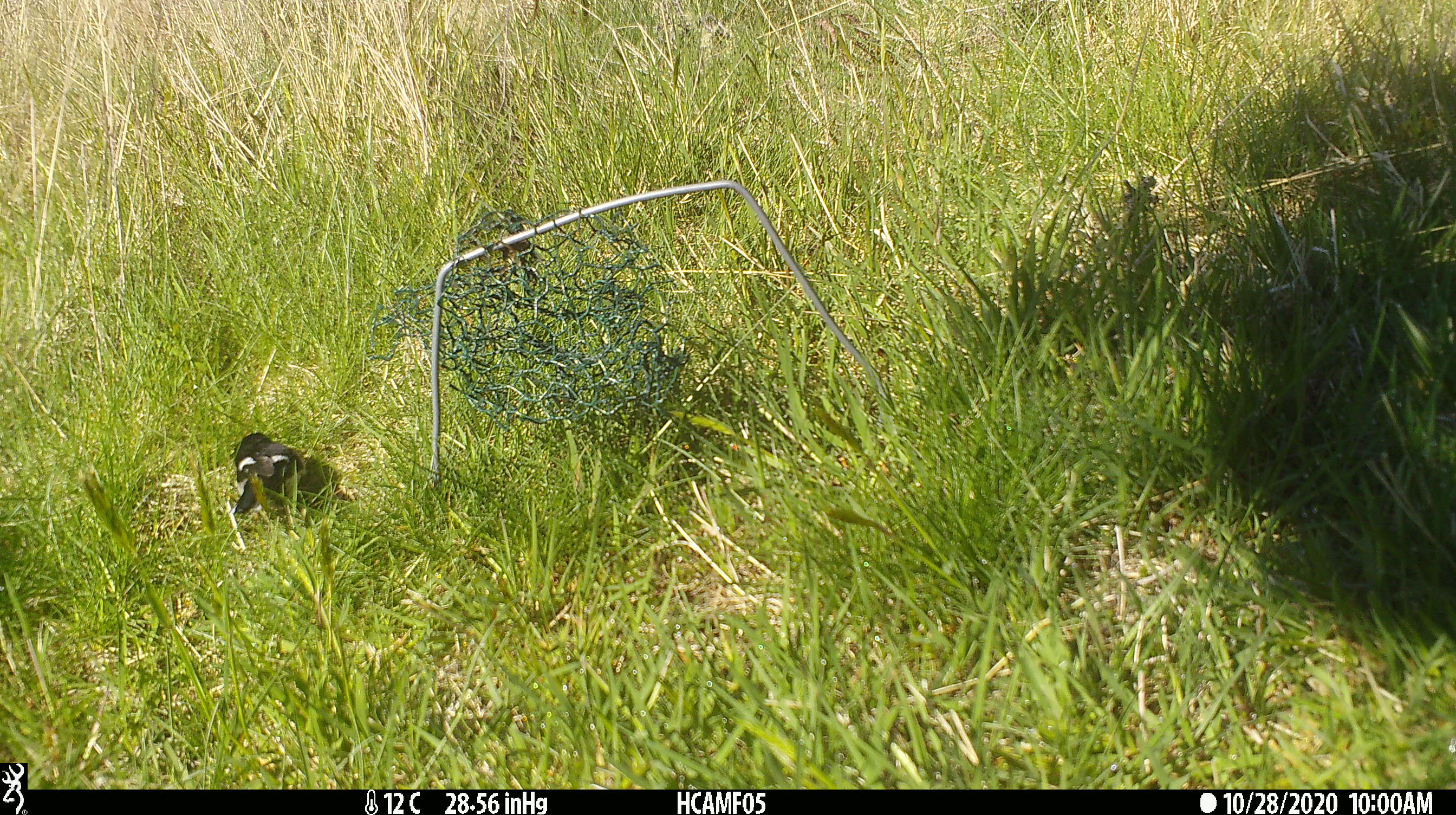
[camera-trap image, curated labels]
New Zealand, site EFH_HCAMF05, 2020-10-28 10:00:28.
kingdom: Animalia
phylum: Chordata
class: Aves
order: Passeriformes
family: Petroicidae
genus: Petroica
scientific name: Petroica macrocephala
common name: tomtit